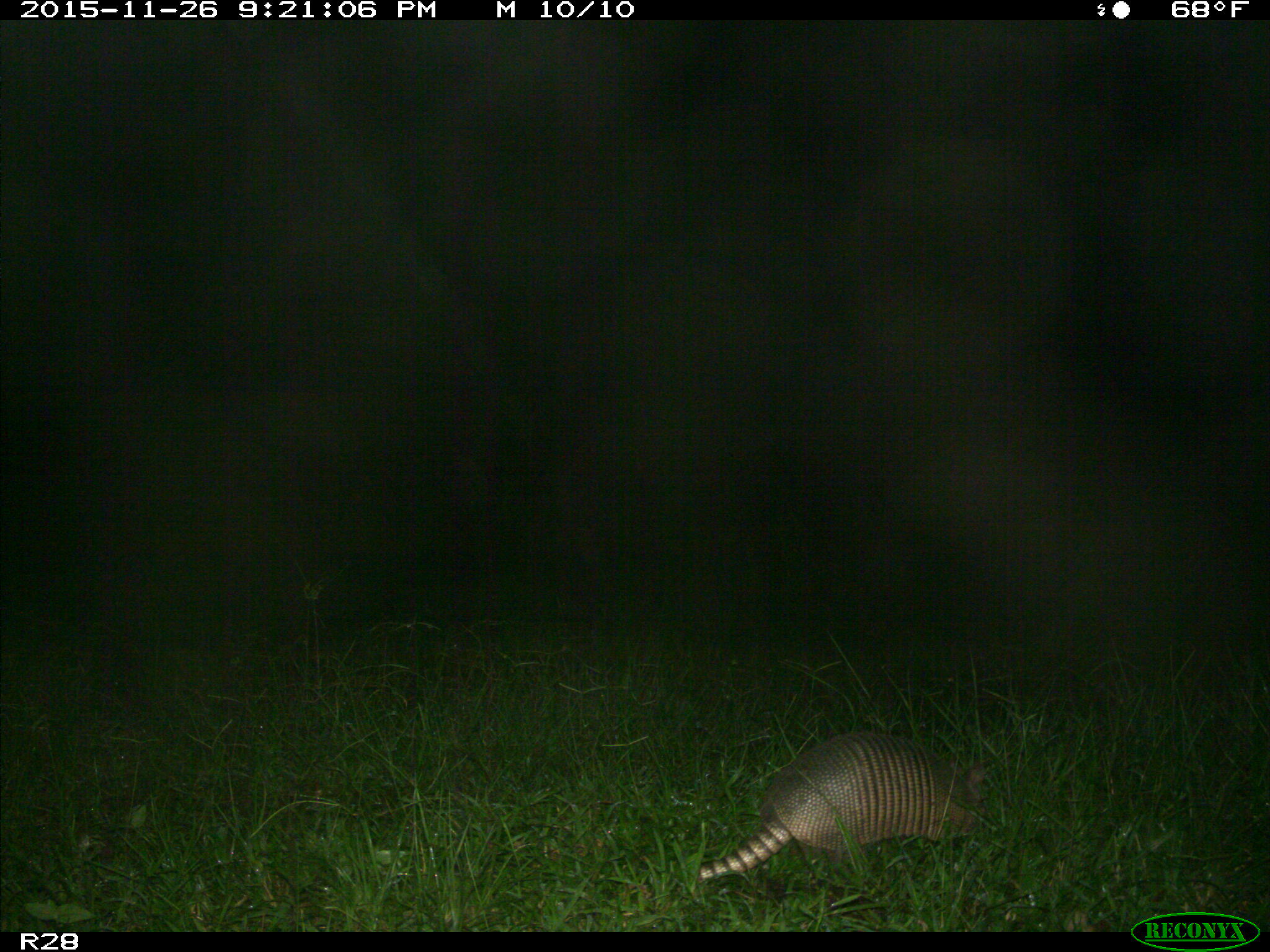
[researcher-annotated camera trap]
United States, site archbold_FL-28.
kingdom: Animalia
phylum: Chordata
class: Mammalia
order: Cingulata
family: Dasypodidae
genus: Dasypus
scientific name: Dasypus novemcinctus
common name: nine-banded armadillo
Dasypus novemcinctus (nine-banded armadillo).